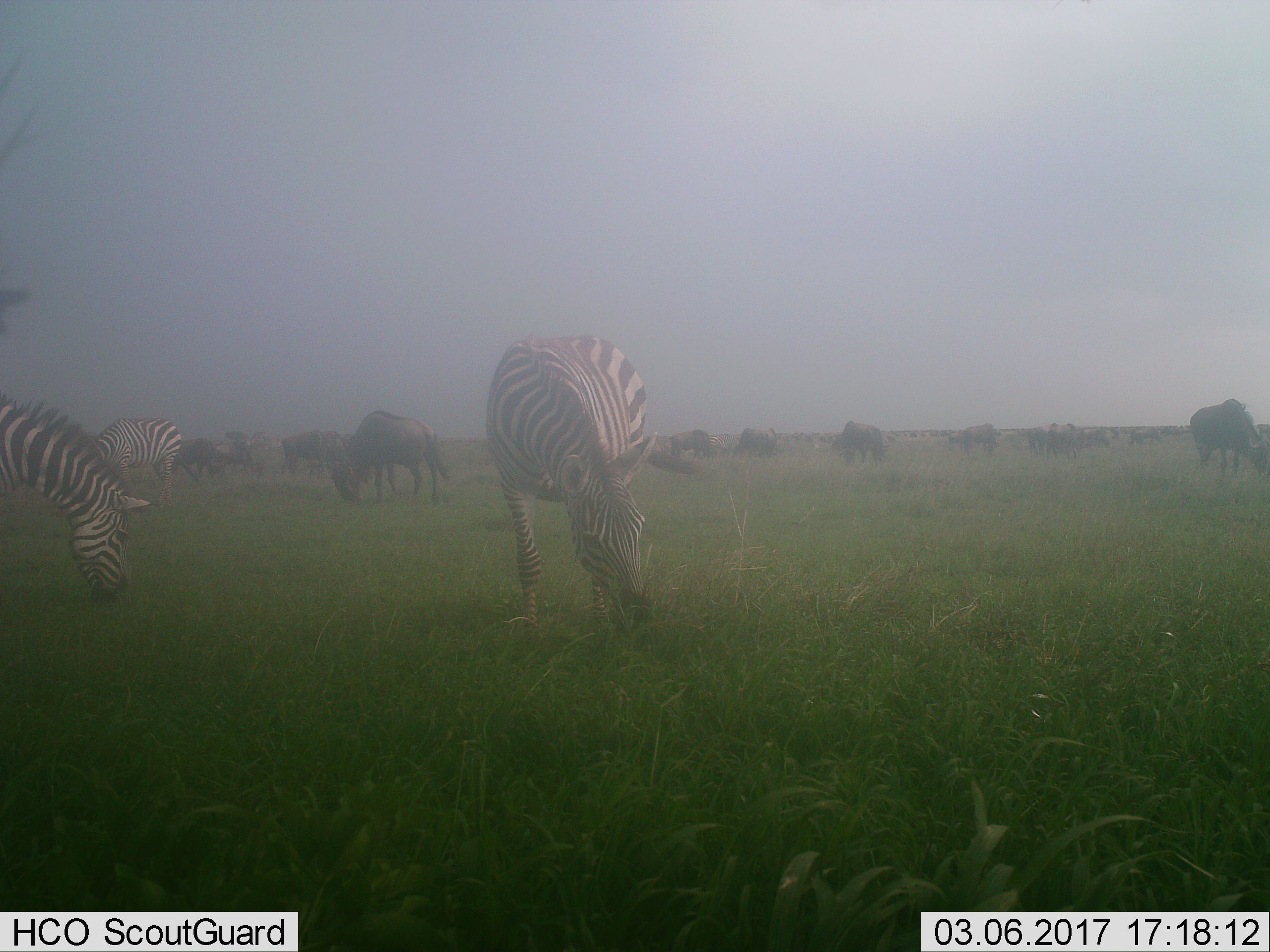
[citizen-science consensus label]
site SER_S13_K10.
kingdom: Animalia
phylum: Chordata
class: Mammalia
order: Perissodactyla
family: Equidae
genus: Equus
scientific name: Equus quagga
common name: plains zebra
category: zebraplains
Zebraplains (plains zebra) (Equus quagga), count 3. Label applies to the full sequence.